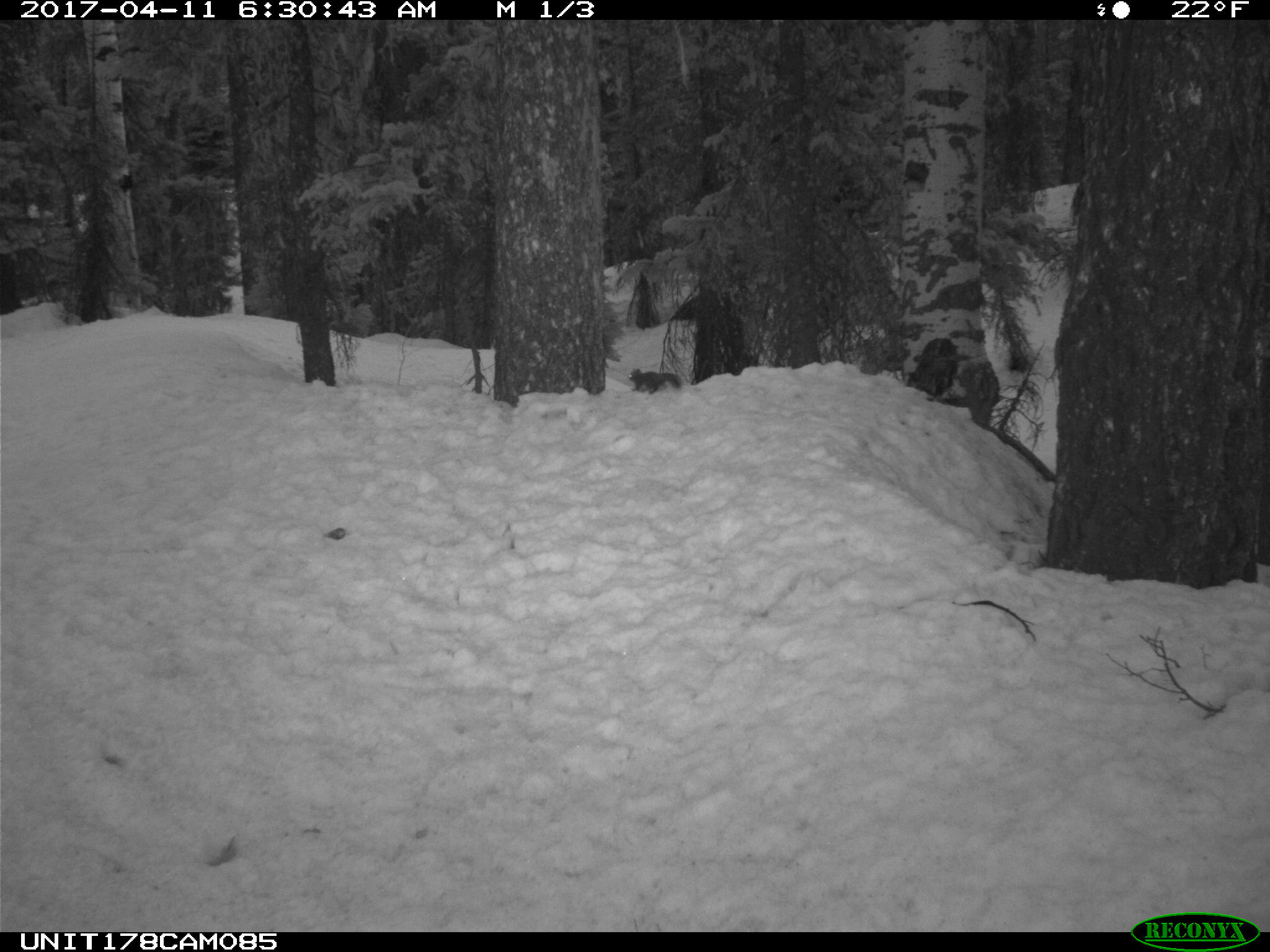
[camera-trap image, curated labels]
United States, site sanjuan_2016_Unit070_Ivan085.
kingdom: Animalia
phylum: Chordata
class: Mammalia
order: Rodentia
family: Sciuridae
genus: Tamiasciurus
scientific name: Tamiasciurus hudsonicus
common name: american red squirrel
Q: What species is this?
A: Tamiasciurus hudsonicus (american red squirrel).